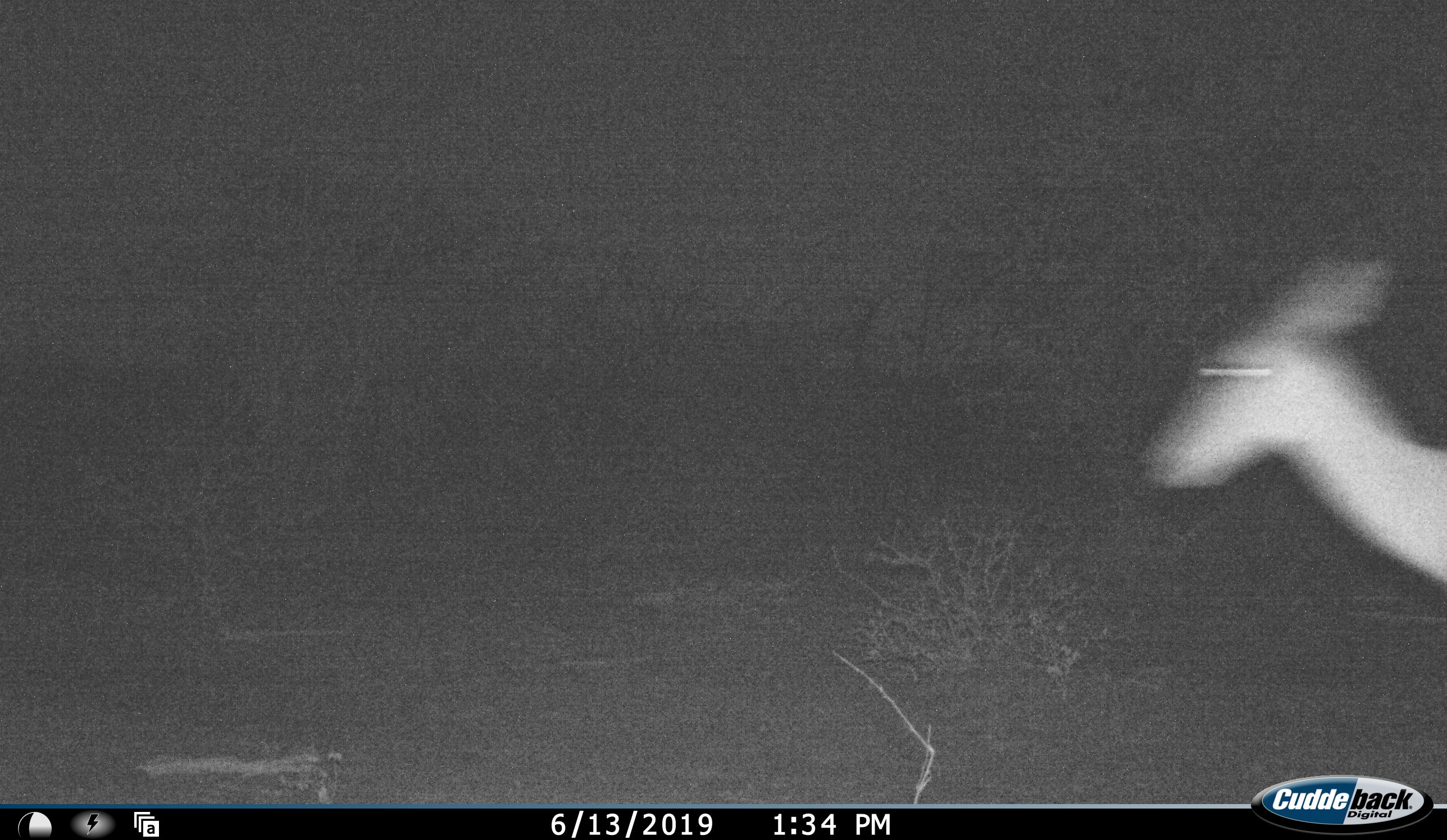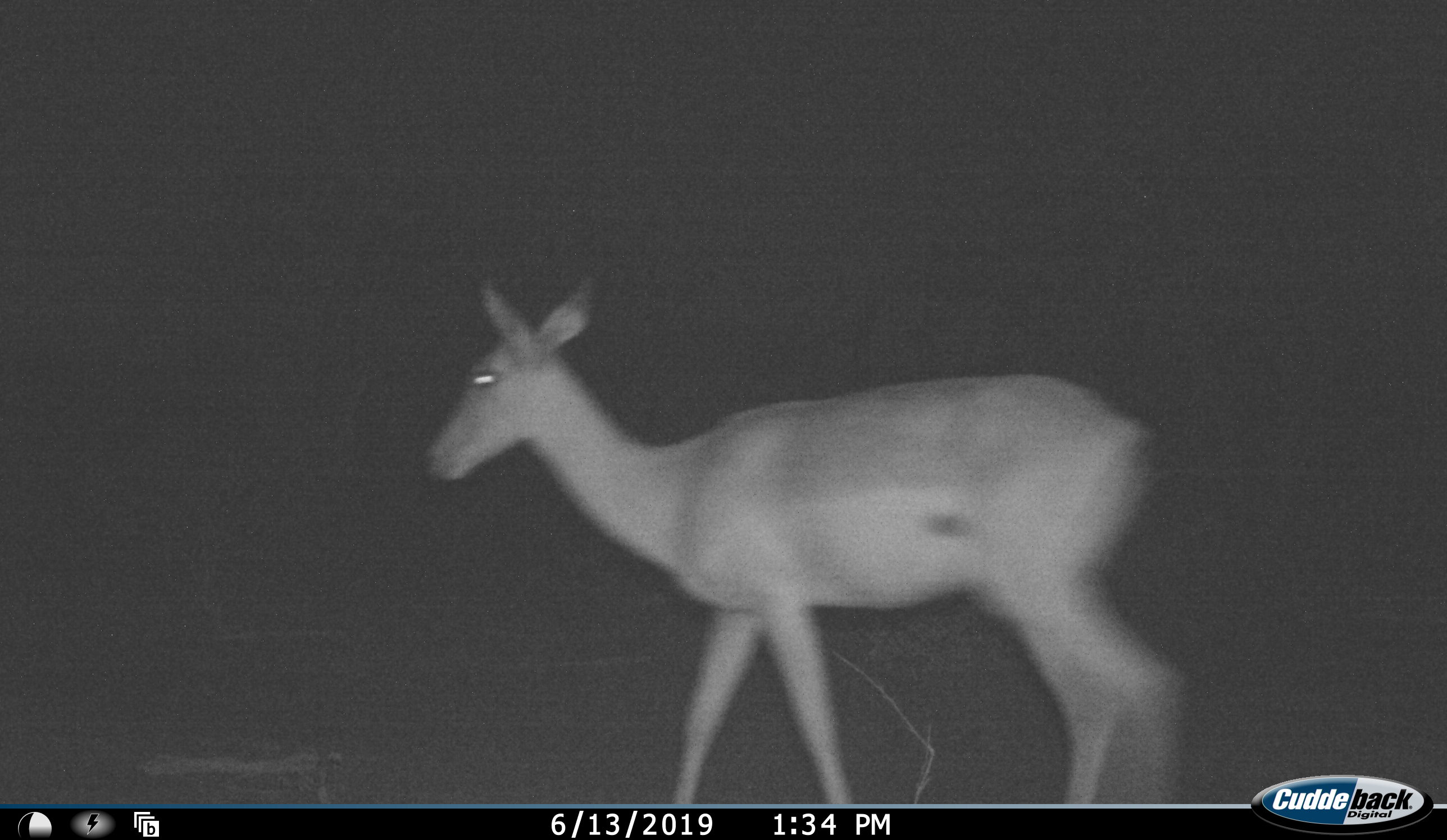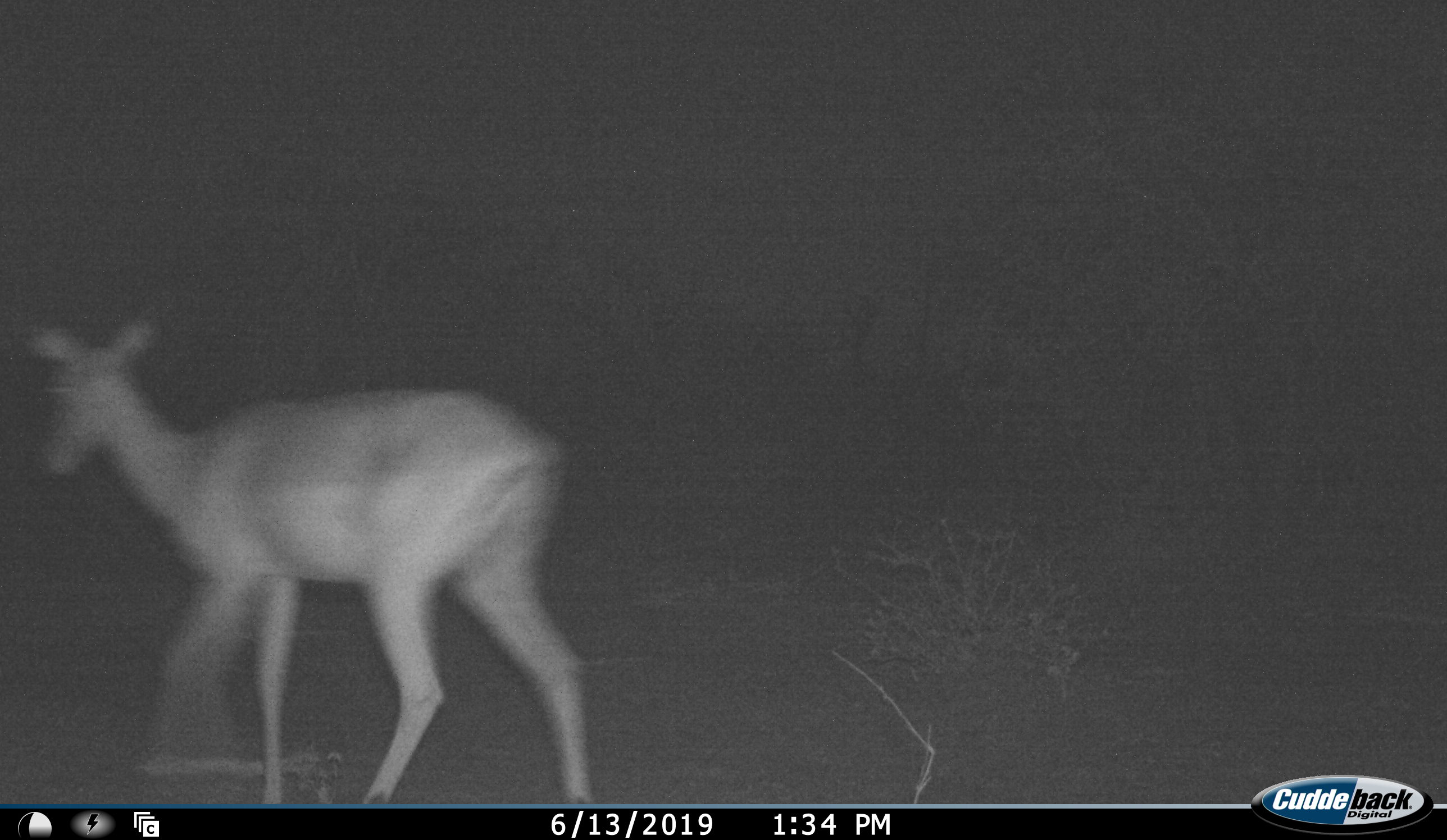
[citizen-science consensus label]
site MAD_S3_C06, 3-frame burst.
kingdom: Animalia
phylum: Chordata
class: Mammalia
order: Artiodactyla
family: Bovidae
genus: Aepyceros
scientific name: Aepyceros melampus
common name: impala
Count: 1.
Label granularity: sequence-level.